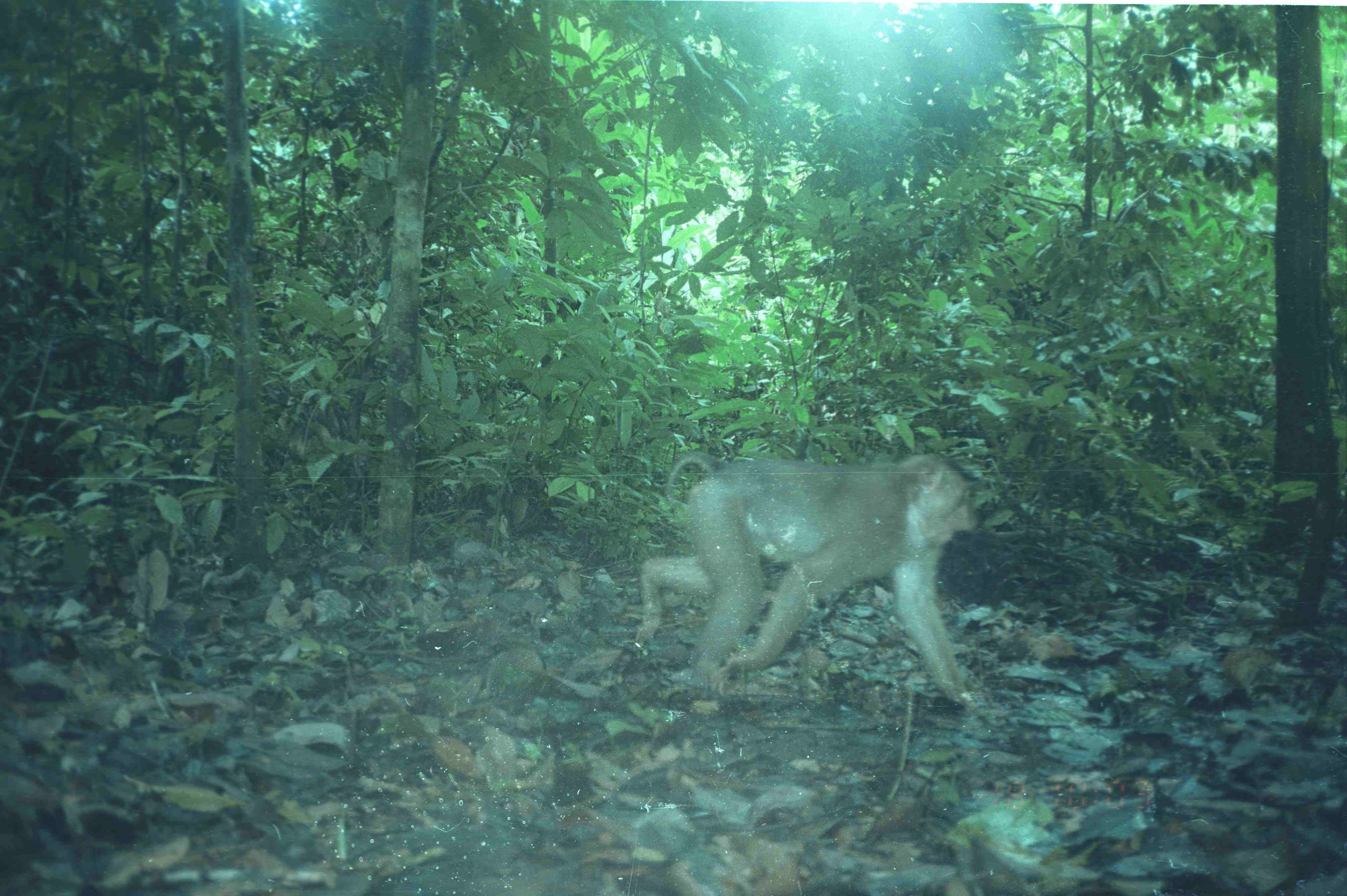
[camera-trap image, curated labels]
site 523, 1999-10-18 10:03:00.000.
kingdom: Animalia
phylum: Chordata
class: Mammalia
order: Primates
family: Cercopithecidae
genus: Macaca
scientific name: Macaca nemestrina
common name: southern pig-tailed macaque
Macaca nemestrina (southern pig-tailed macaque), count 1.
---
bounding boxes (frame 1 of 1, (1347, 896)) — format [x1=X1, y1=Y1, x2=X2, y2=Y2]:
macaca nemestrina: [x1=636, y1=453, x2=984, y2=713]